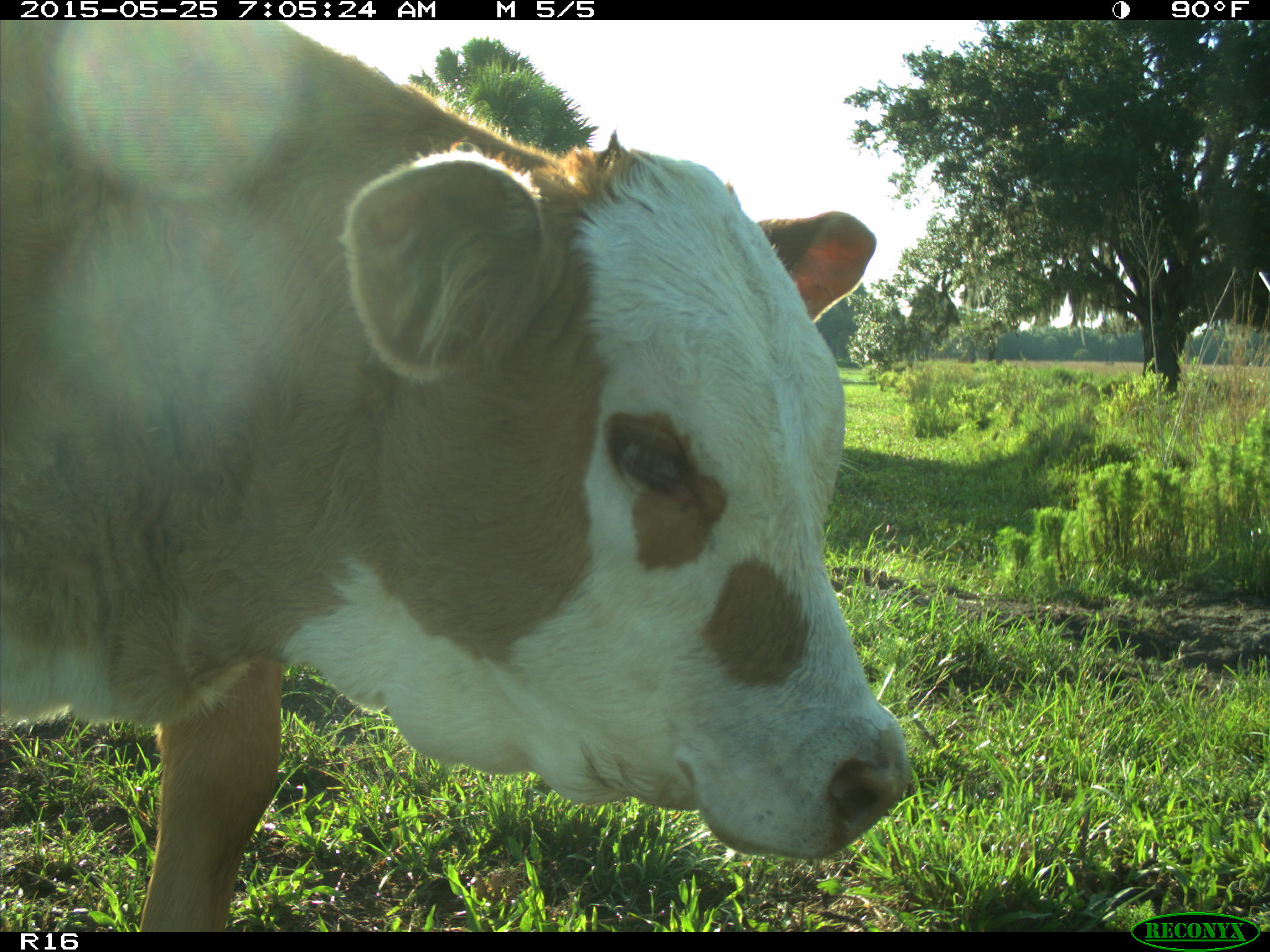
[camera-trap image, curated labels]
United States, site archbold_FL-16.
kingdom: Animalia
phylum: Chordata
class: Mammalia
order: Artiodactyla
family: Bovidae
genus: Bos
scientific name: Bos taurus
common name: domestic cow